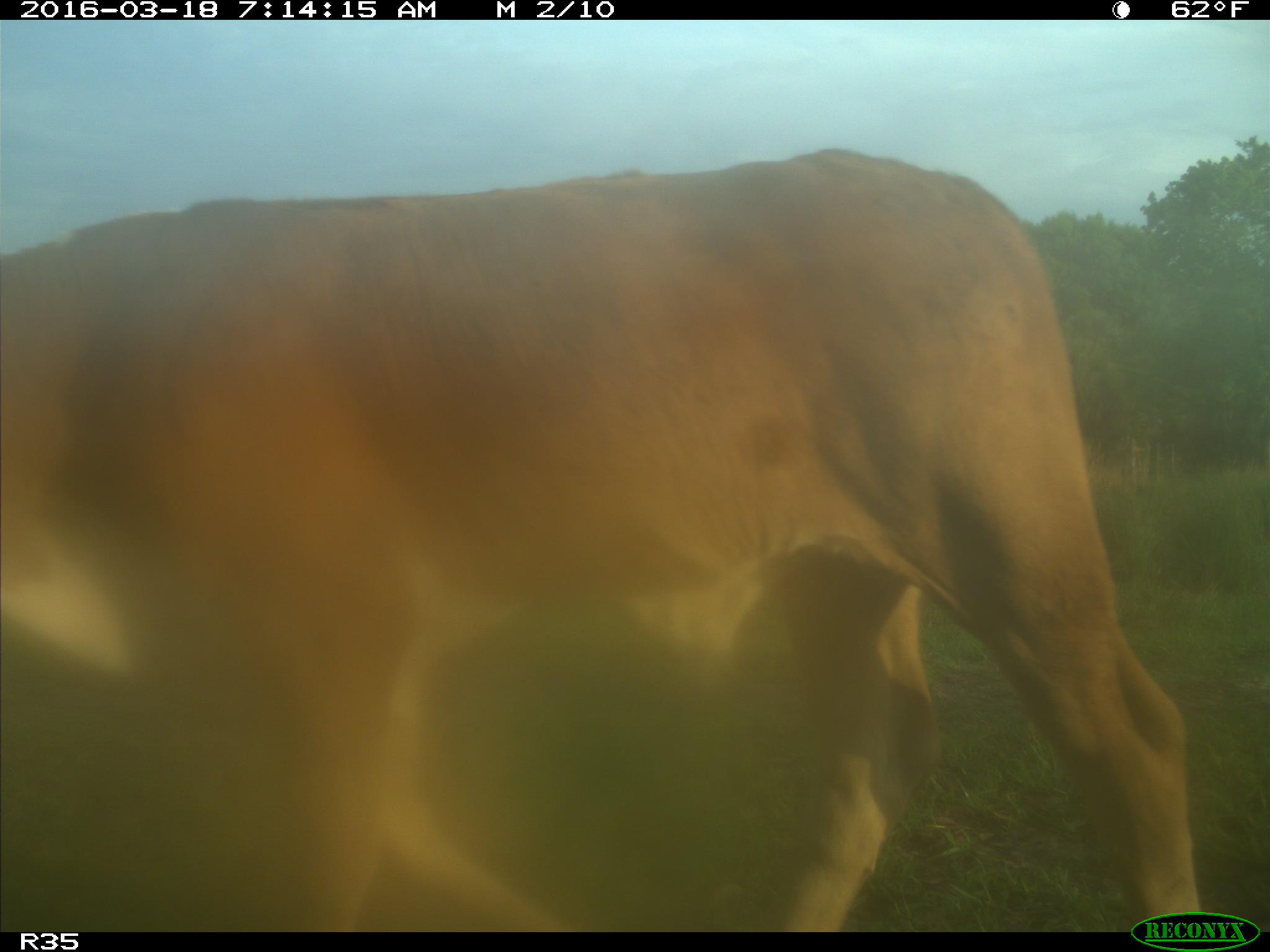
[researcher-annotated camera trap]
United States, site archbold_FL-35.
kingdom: Animalia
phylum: Chordata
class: Mammalia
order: Artiodactyla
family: Bovidae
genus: Bos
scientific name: Bos taurus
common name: domestic cow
Bos taurus (domestic cow).